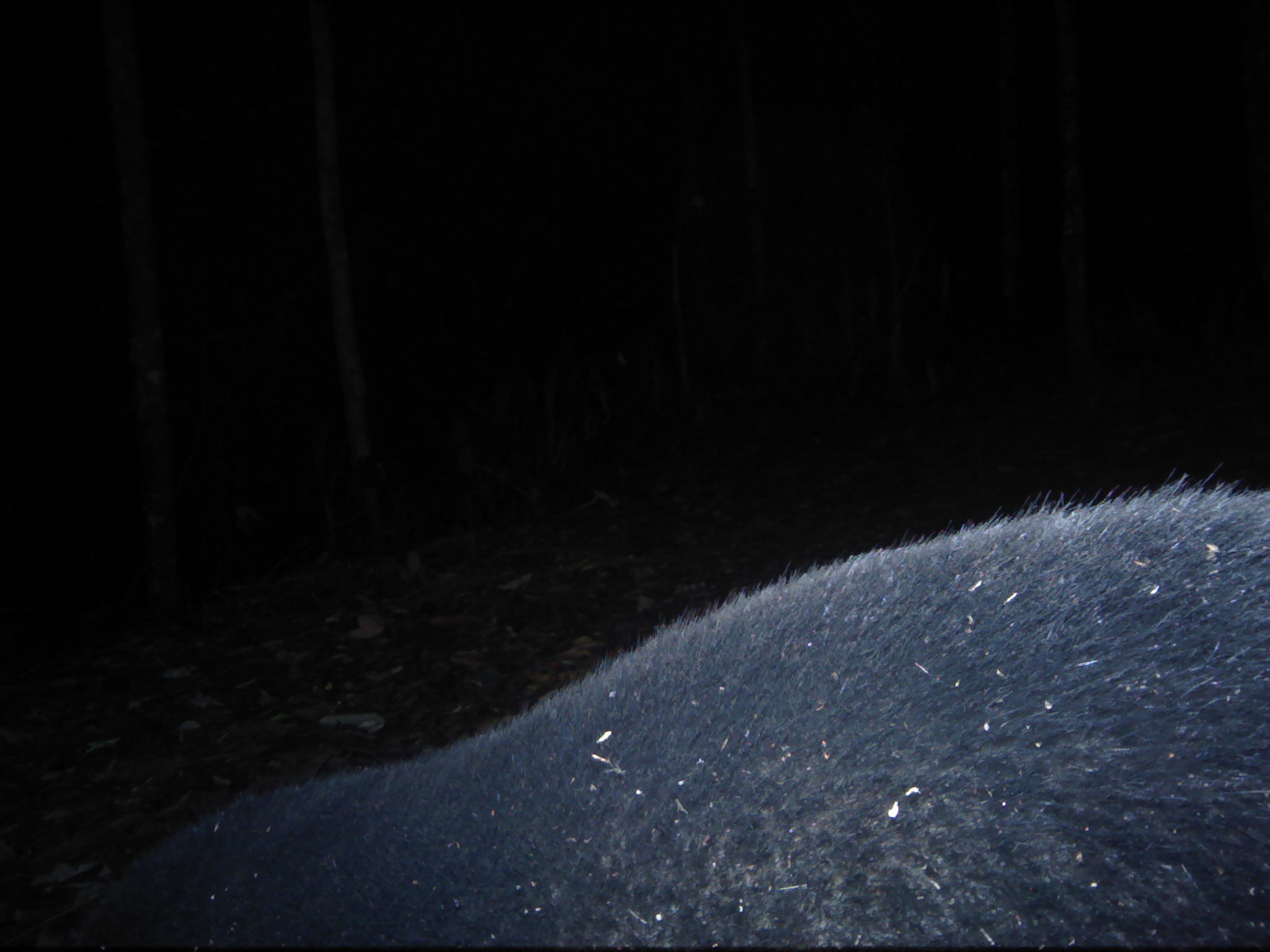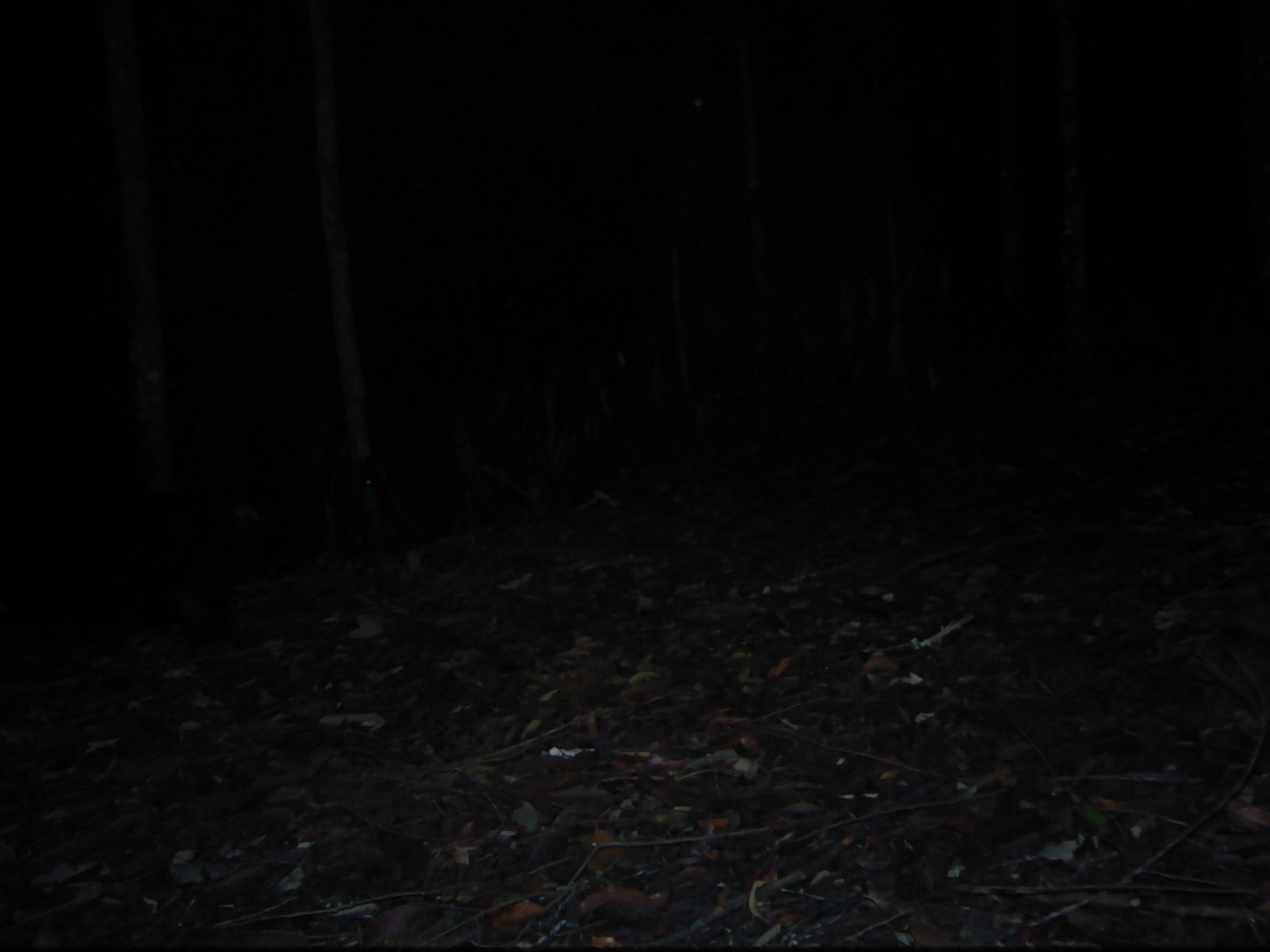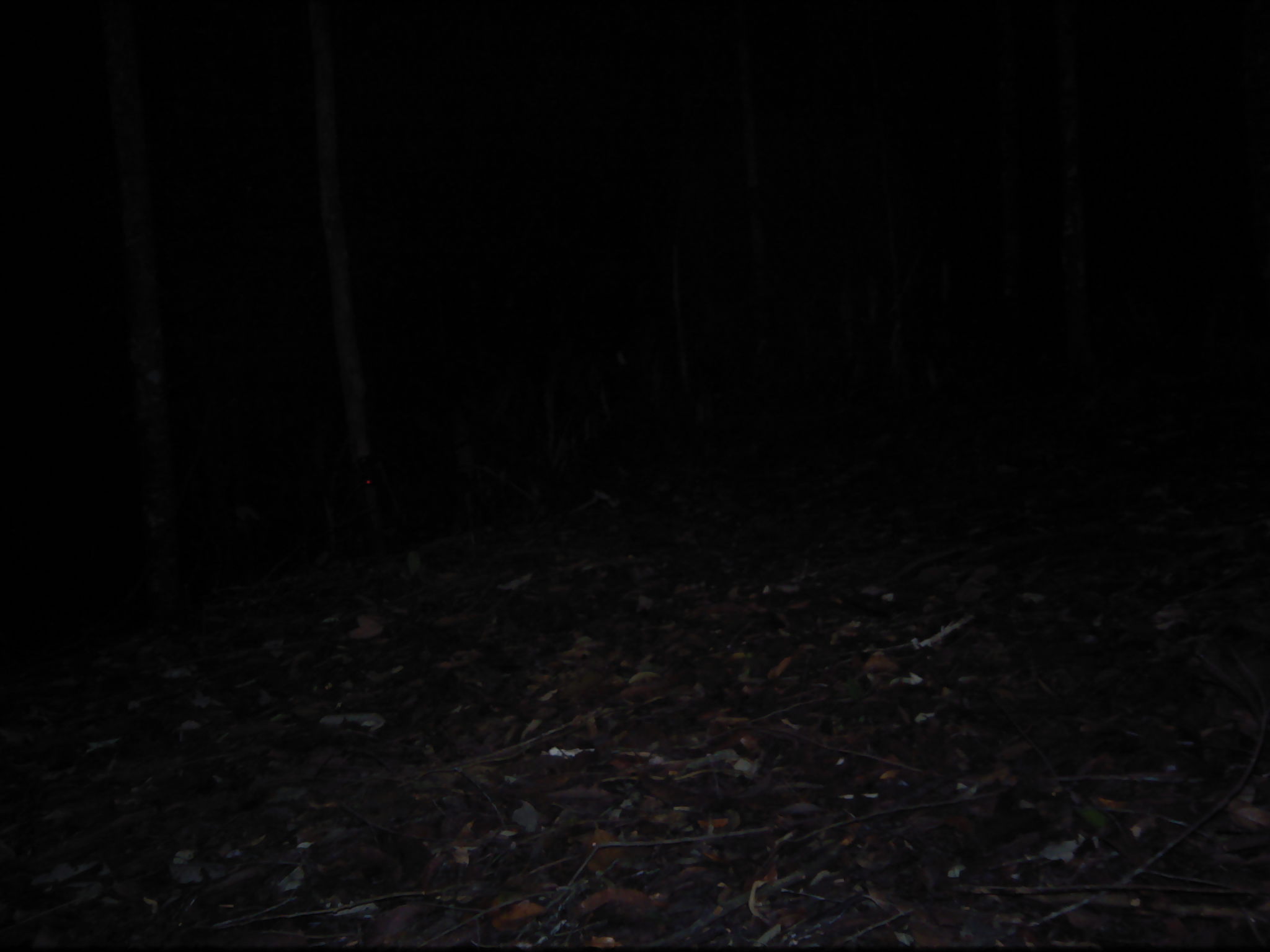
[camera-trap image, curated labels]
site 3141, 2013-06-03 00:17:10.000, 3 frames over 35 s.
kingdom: Animalia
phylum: Chordata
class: Mammalia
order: Carnivora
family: Ursidae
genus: Helarctos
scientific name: Helarctos malayanus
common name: sun bear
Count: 1.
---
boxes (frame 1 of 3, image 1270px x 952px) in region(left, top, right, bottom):
helarctos malayanus: region(2, 473, 1269, 950)